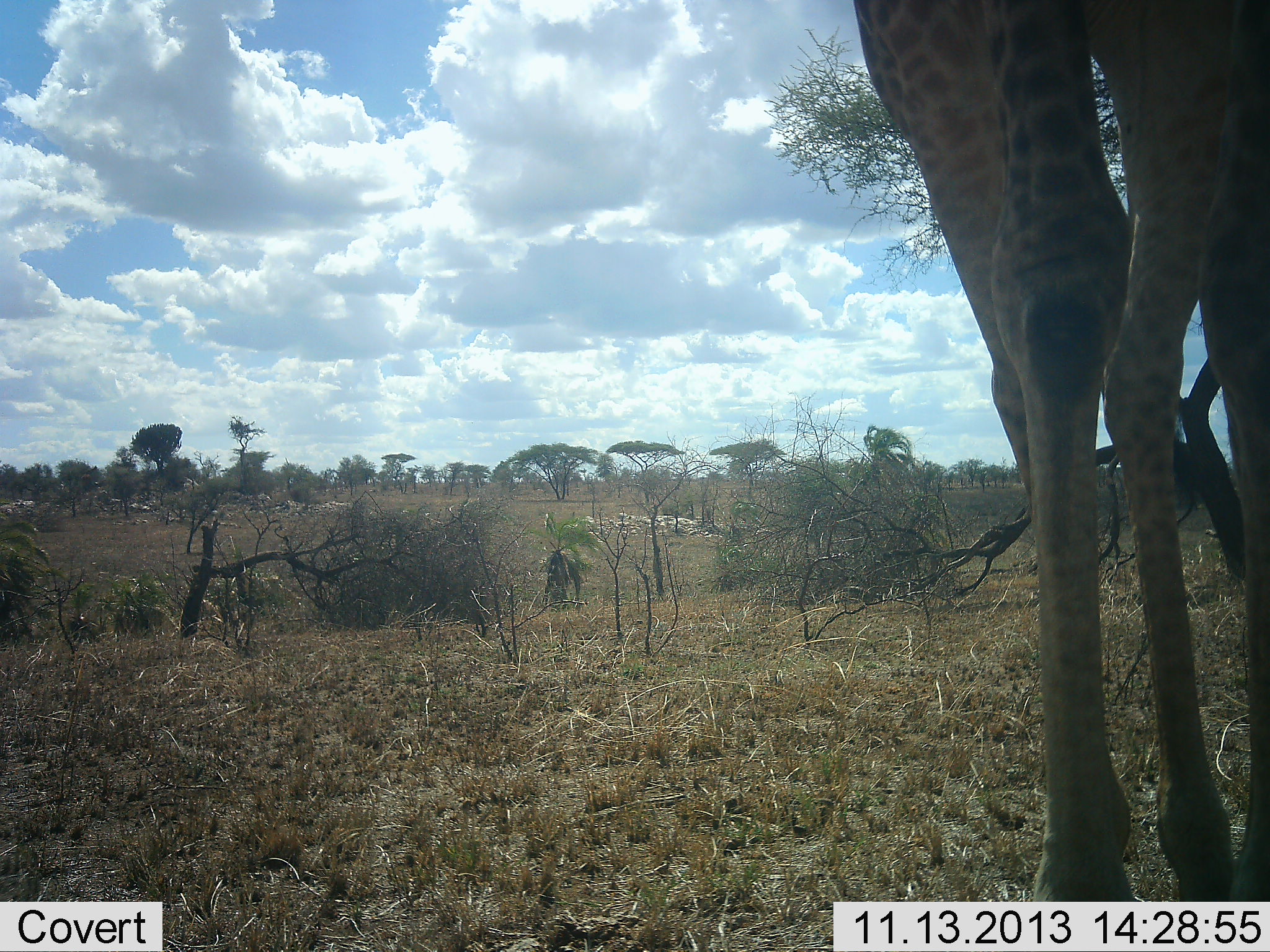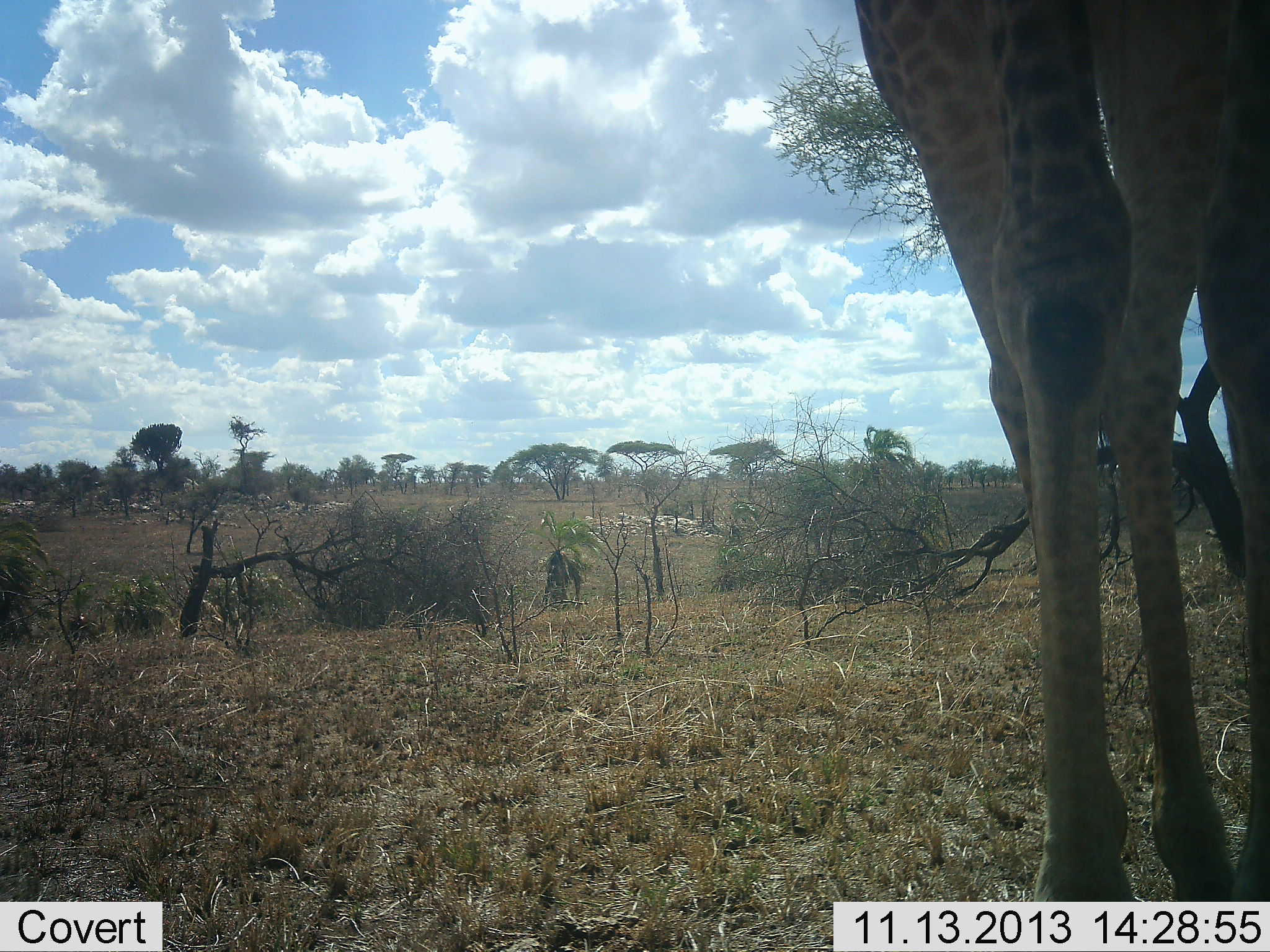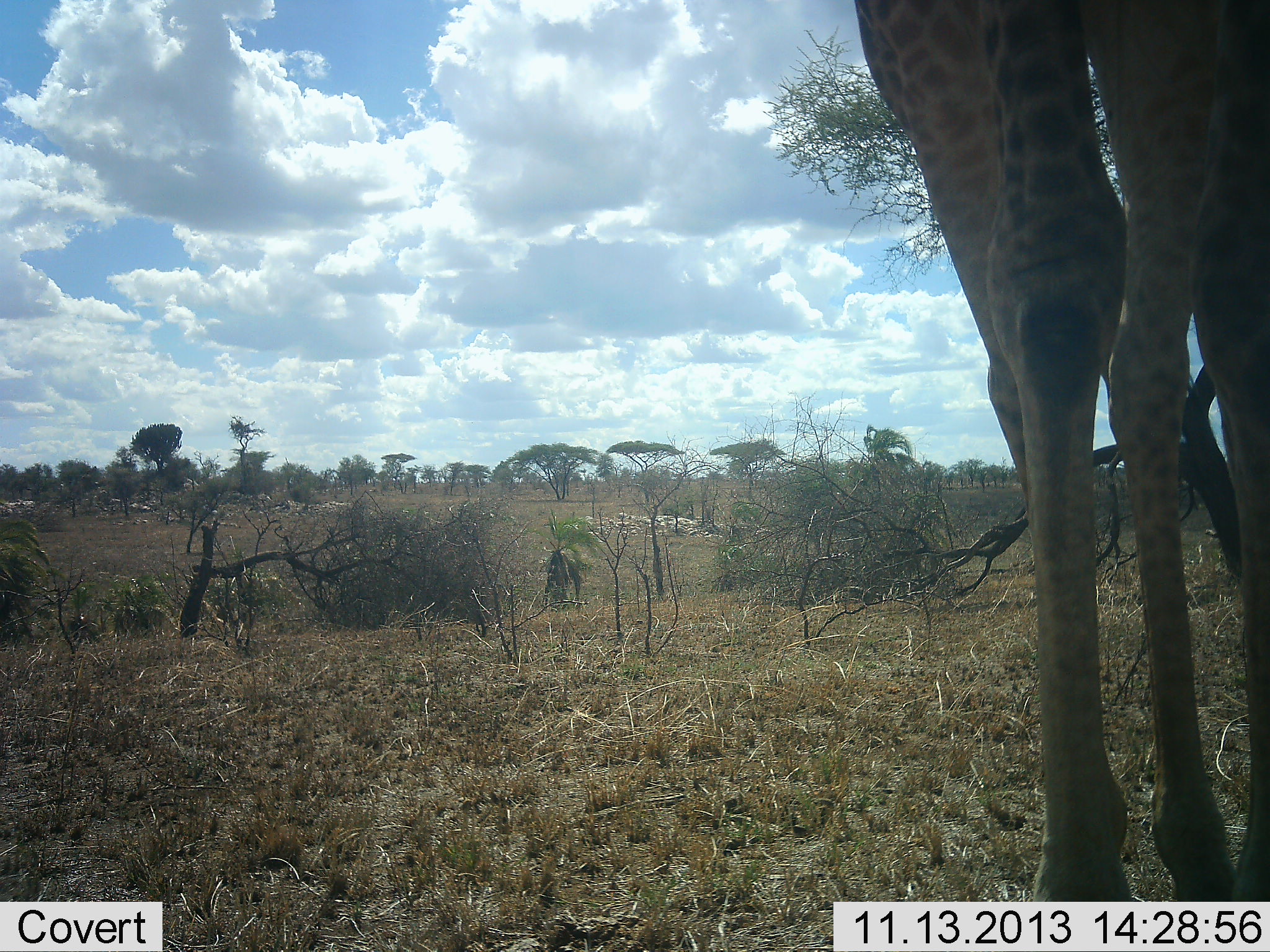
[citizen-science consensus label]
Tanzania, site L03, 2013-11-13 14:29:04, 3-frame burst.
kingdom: Animalia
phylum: Chordata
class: Mammalia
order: Artiodactyla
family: Giraffidae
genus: Giraffa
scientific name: Giraffa camelopardalis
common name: giraffe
Giraffe (Giraffa camelopardalis), count 1. Behavior (volunteer vote fractions): standing 100%, resting 0%, moving 0%, interacting 0%. Young present (vote fraction): 0%. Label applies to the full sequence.